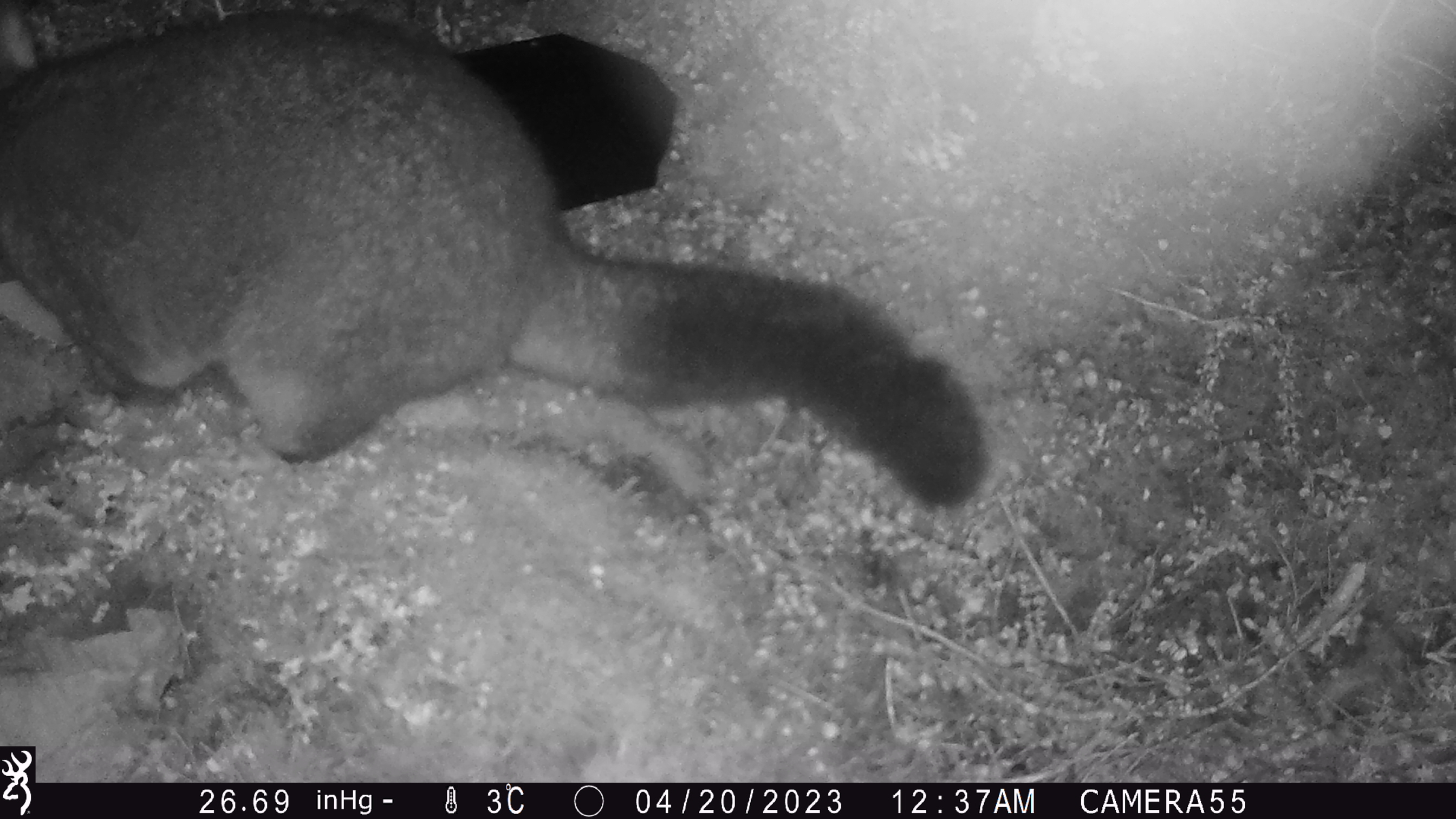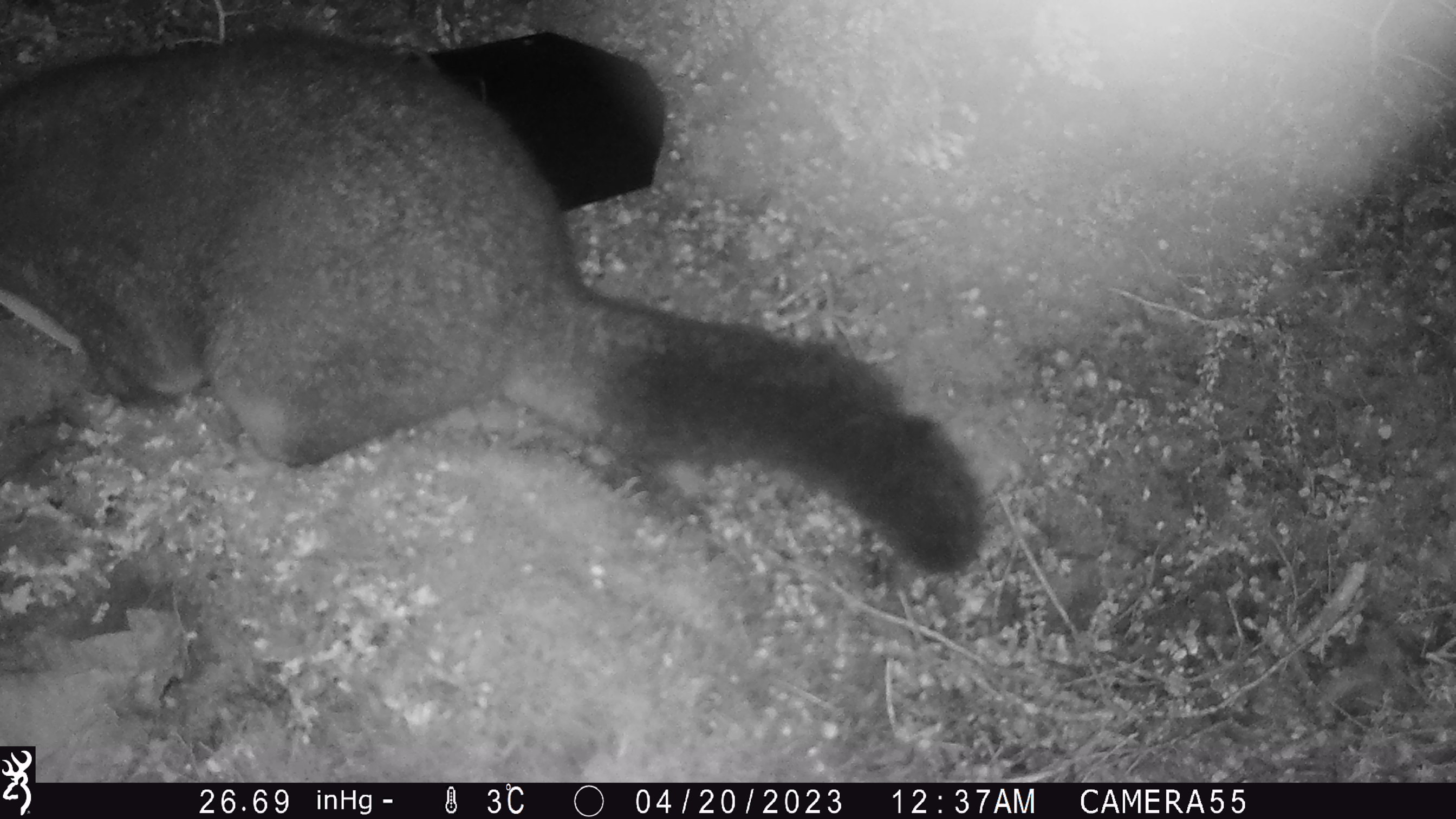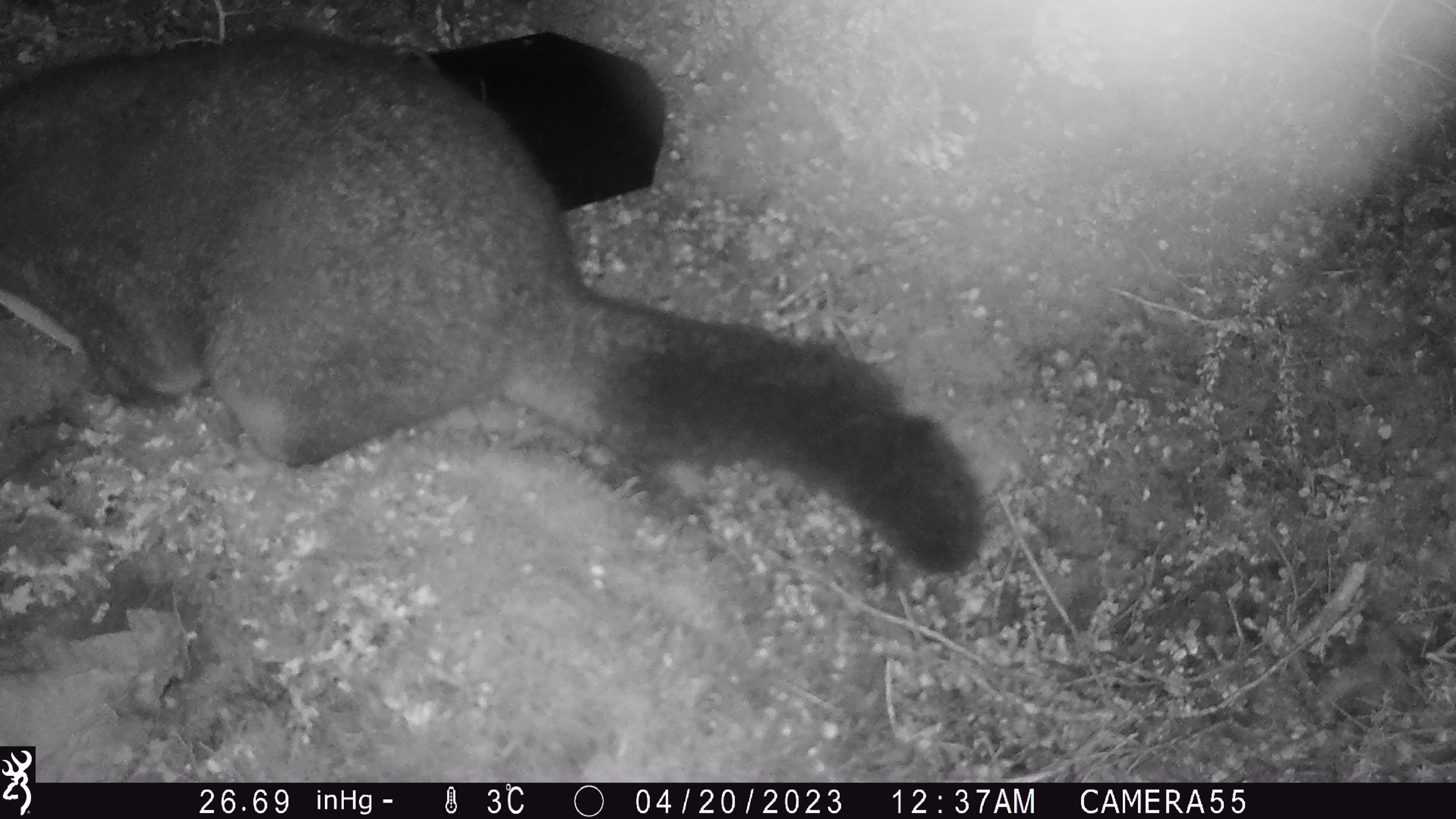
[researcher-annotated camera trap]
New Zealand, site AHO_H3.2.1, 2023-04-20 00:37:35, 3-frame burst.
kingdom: Animalia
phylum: Chordata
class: Mammalia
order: Carnivora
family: Mustelidae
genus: Mustela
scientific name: Mustela erminea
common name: stoat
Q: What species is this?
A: Stoat (Mustela erminea).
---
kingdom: Animalia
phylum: Chordata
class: Mammalia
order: Diprotodontia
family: Phalangeridae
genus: Trichosurus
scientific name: Trichosurus vulpecula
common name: common brushtail possum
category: possum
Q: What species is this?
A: Possum (common brushtail possum) (Trichosurus vulpecula).